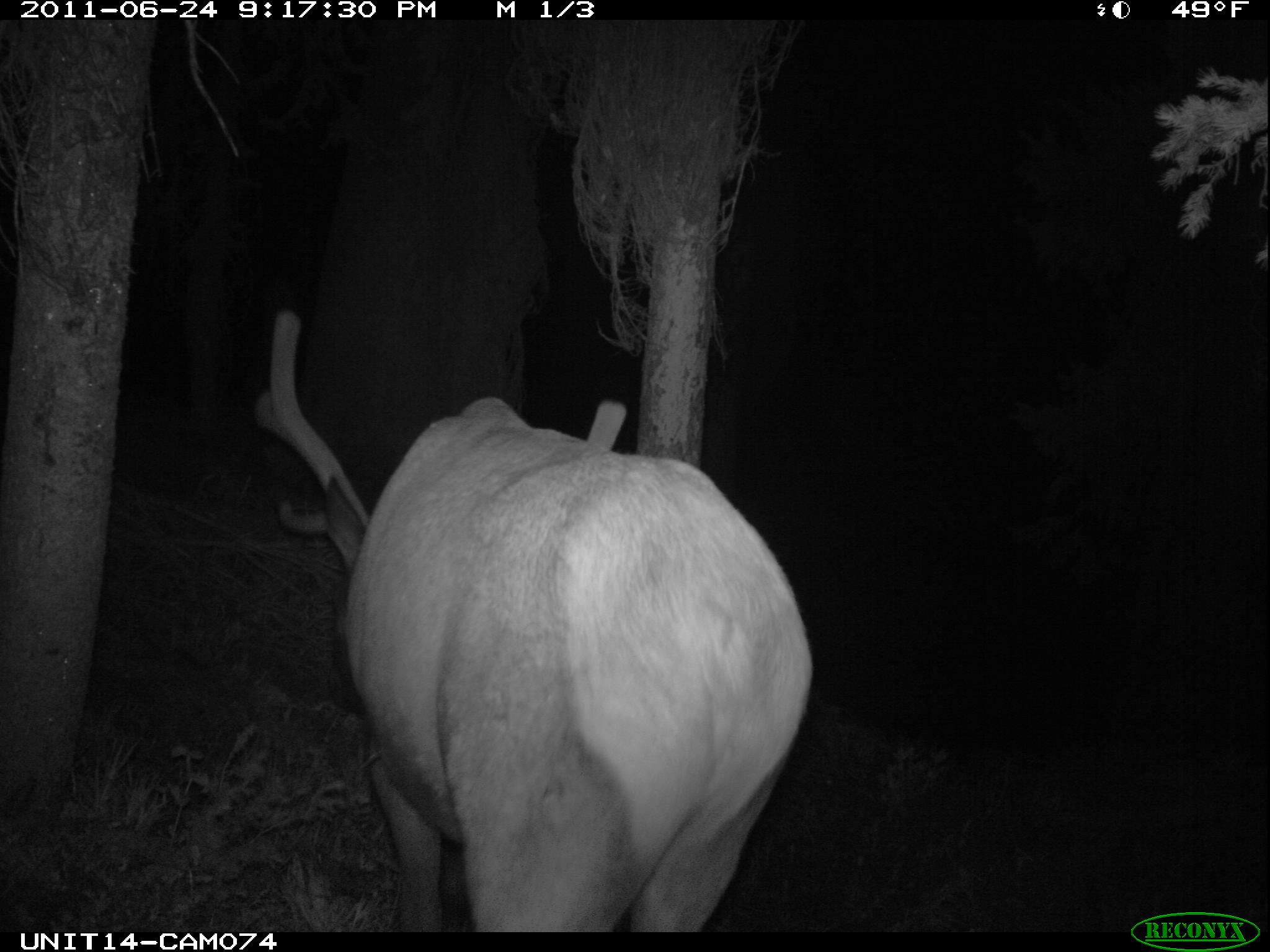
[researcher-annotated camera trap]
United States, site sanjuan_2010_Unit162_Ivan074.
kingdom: Animalia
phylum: Chordata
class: Mammalia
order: Artiodactyla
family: Cervidae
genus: Cervus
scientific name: Cervus elaphus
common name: red deer